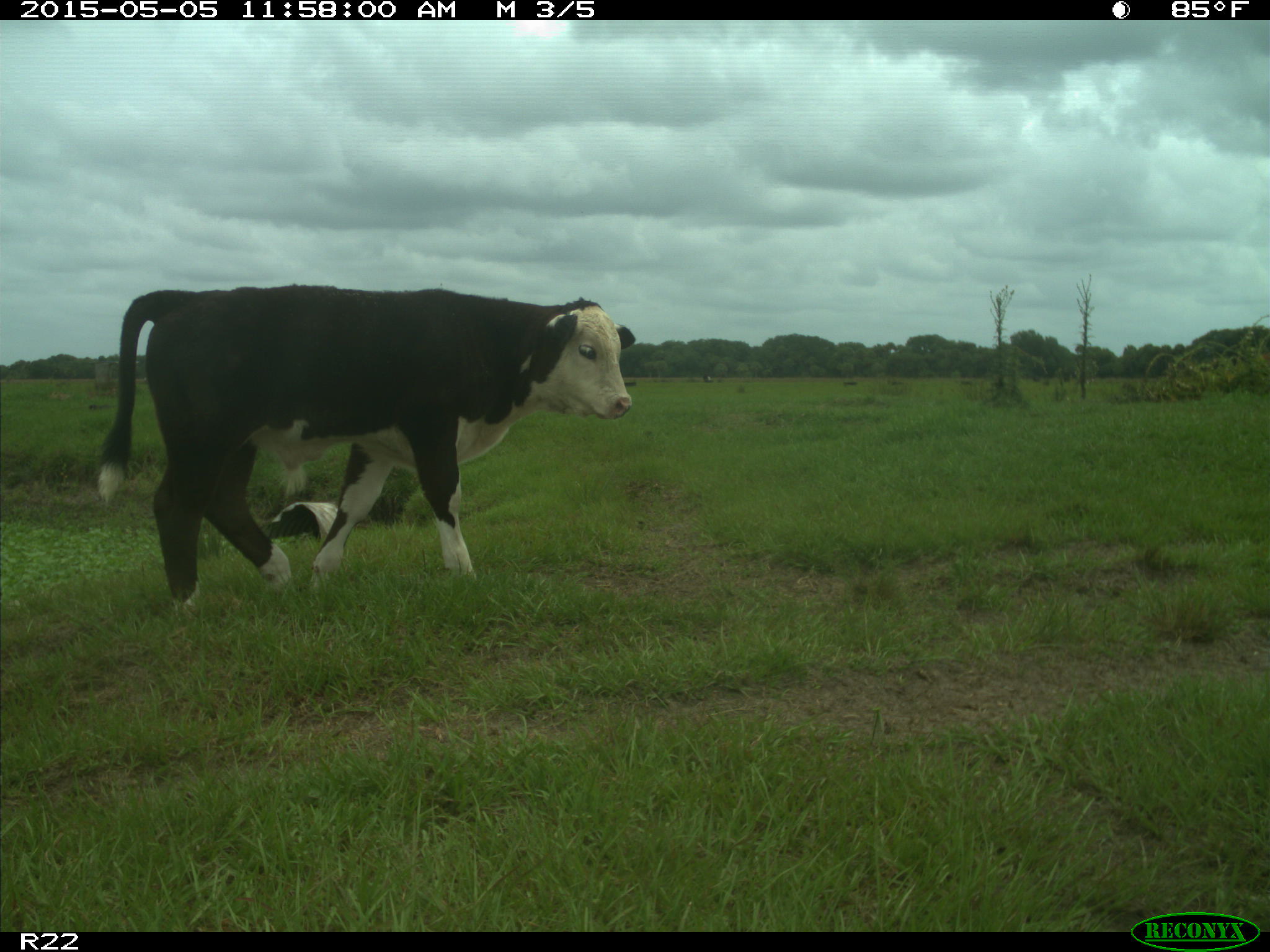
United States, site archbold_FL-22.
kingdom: Animalia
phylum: Chordata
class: Mammalia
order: Artiodactyla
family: Bovidae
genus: Bos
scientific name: Bos taurus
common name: domestic cow